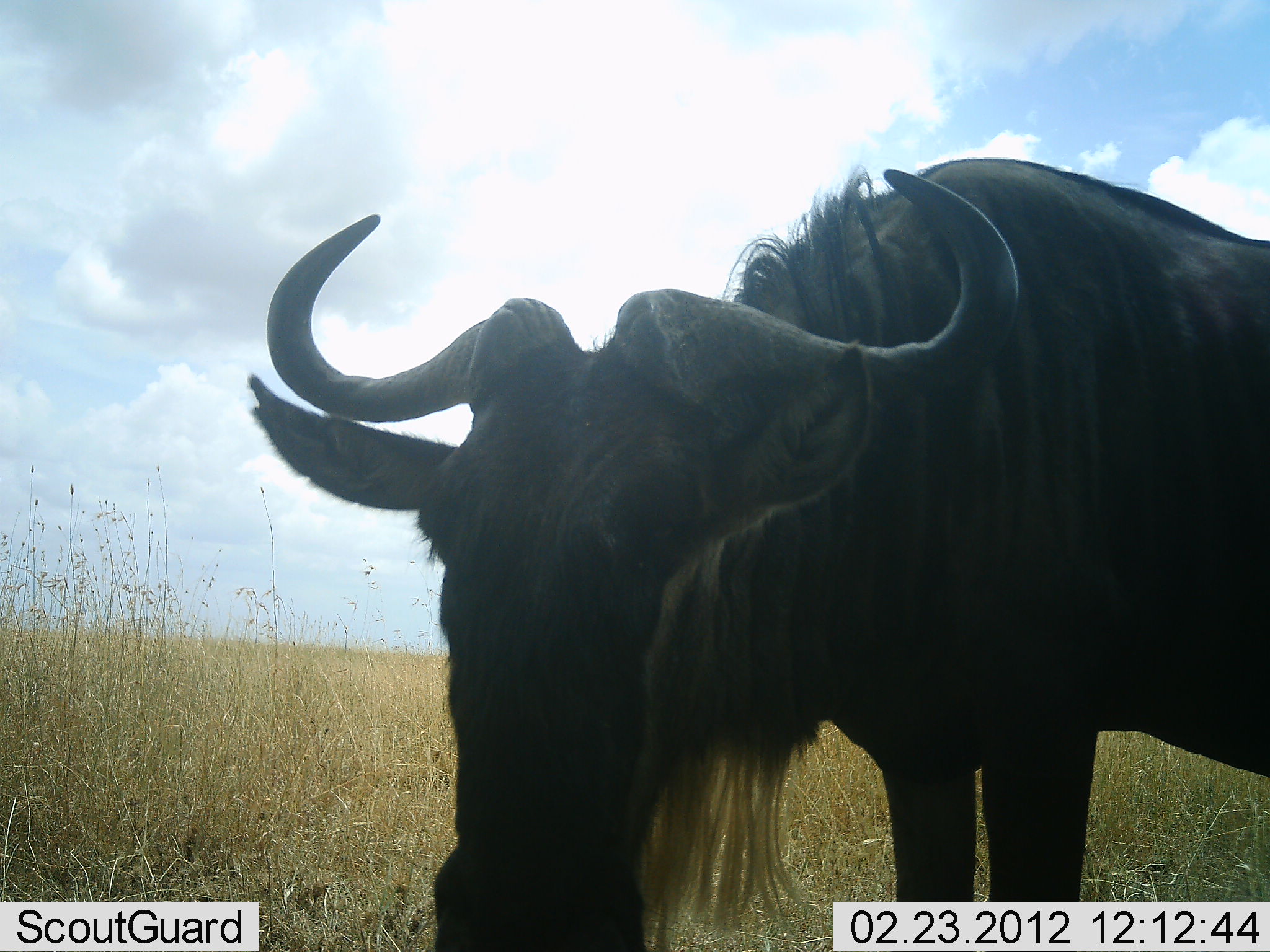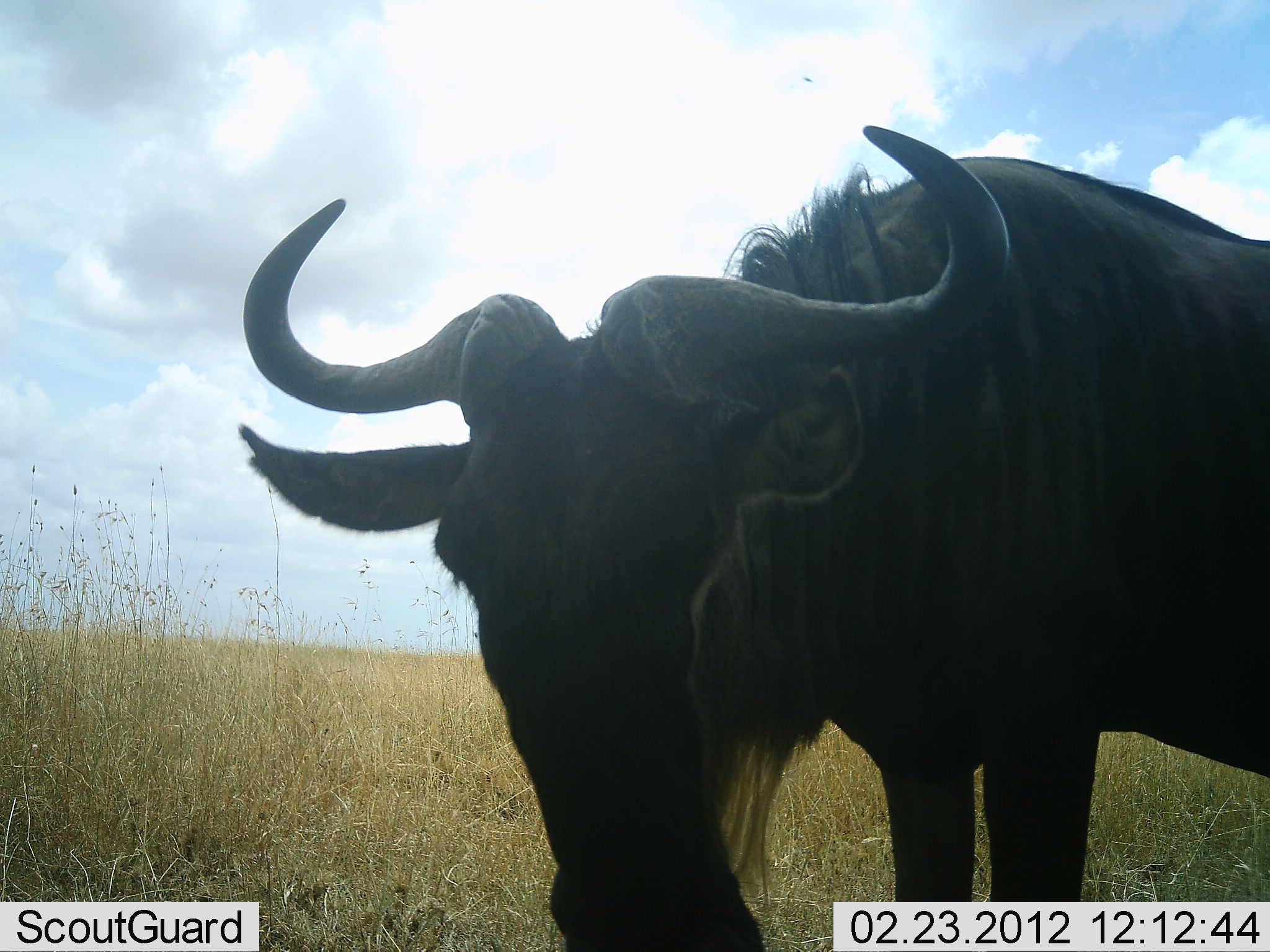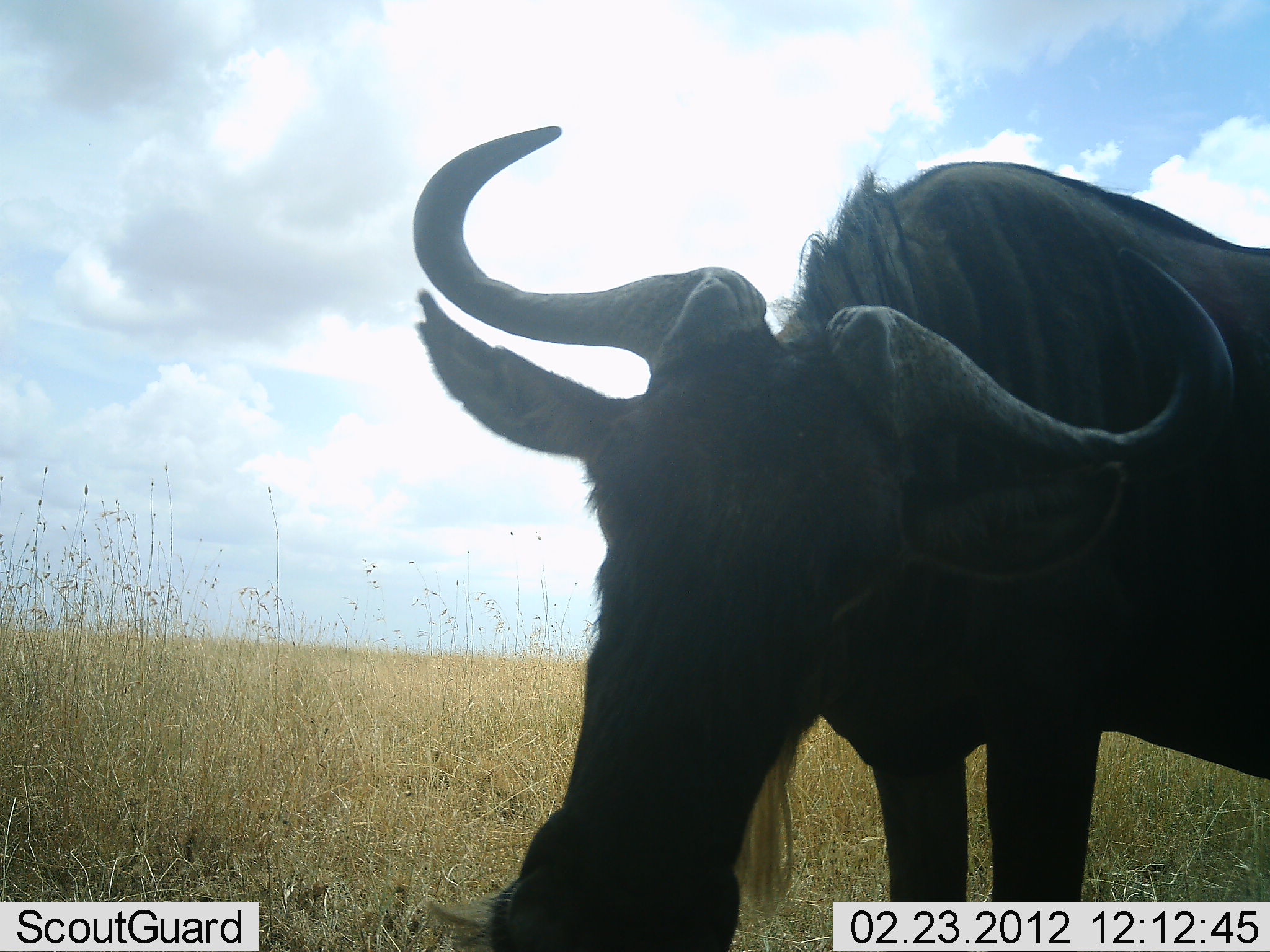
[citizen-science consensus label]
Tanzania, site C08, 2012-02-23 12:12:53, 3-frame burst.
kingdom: Animalia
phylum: Chordata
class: Mammalia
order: Artiodactyla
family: Bovidae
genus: Connochaetes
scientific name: Connochaetes taurinus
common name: blue wildebeest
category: wildebeest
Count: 1.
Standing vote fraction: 73%.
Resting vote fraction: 0%.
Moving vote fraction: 0%.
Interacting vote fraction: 0%.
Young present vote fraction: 0%.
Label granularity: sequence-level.